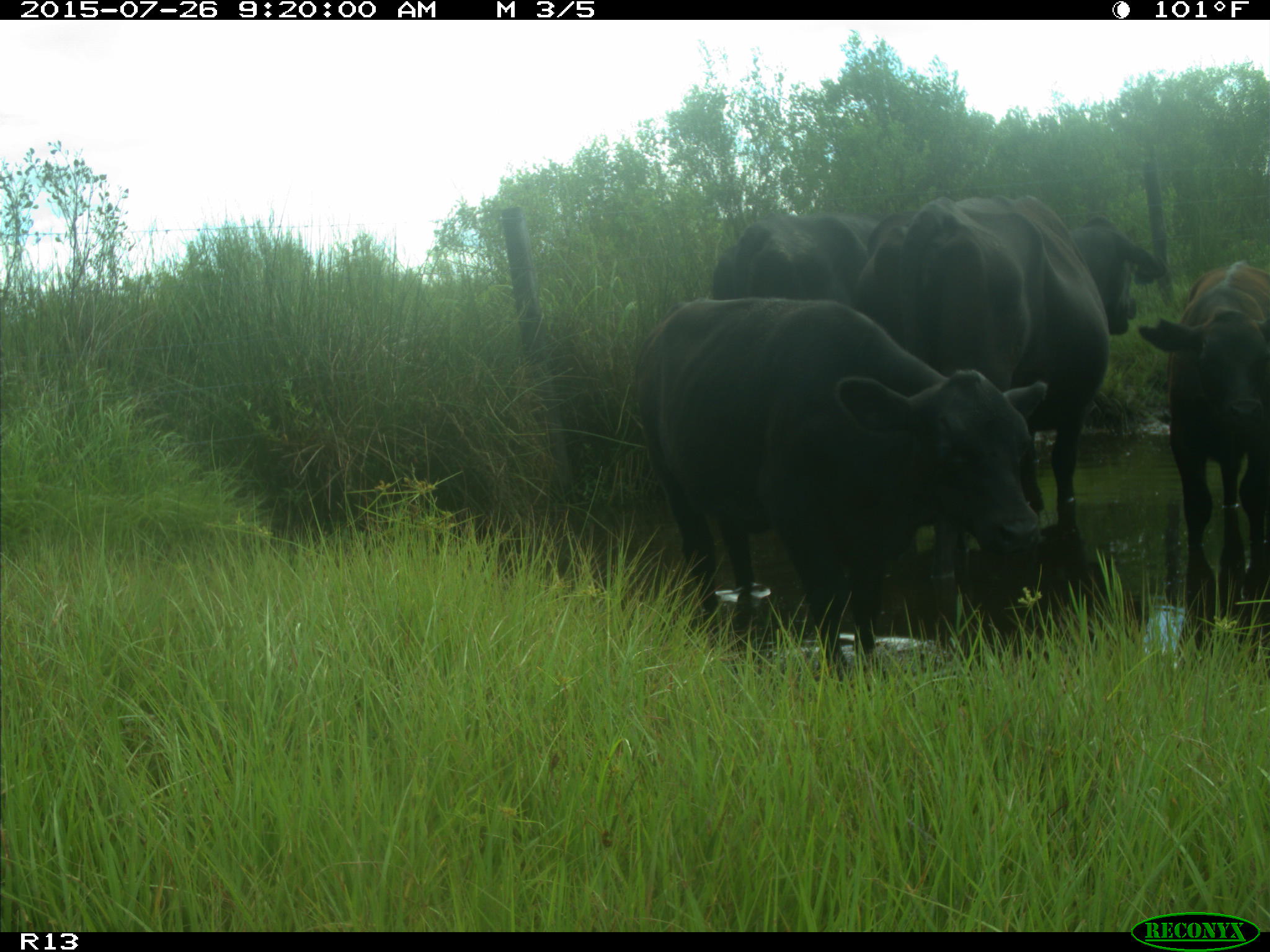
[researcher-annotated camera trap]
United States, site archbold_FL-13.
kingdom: Animalia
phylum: Chordata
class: Mammalia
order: Artiodactyla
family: Bovidae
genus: Bos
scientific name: Bos taurus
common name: domestic cow